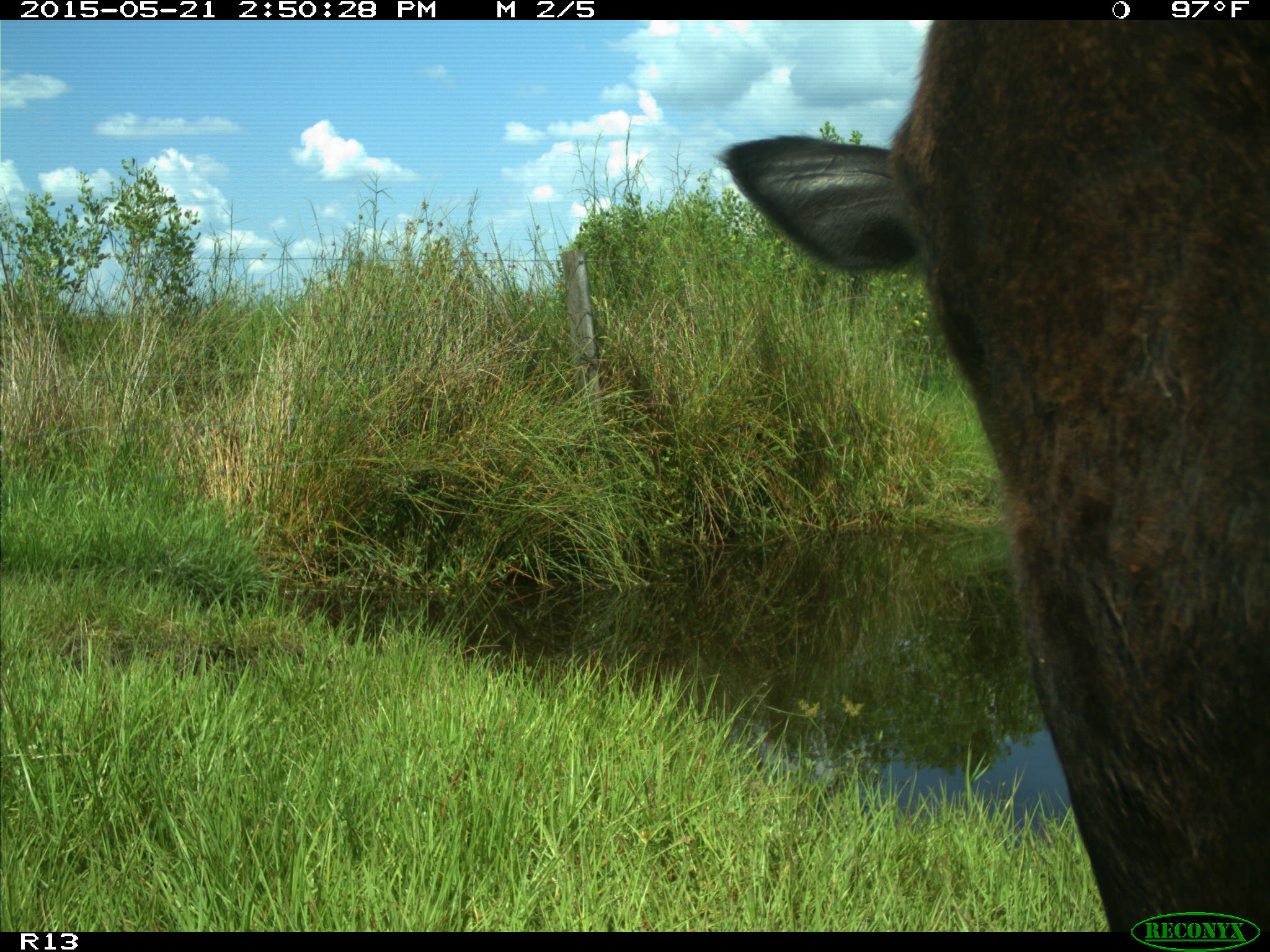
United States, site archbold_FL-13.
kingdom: Animalia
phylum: Chordata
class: Mammalia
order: Artiodactyla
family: Bovidae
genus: Bos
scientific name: Bos taurus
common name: domestic cow